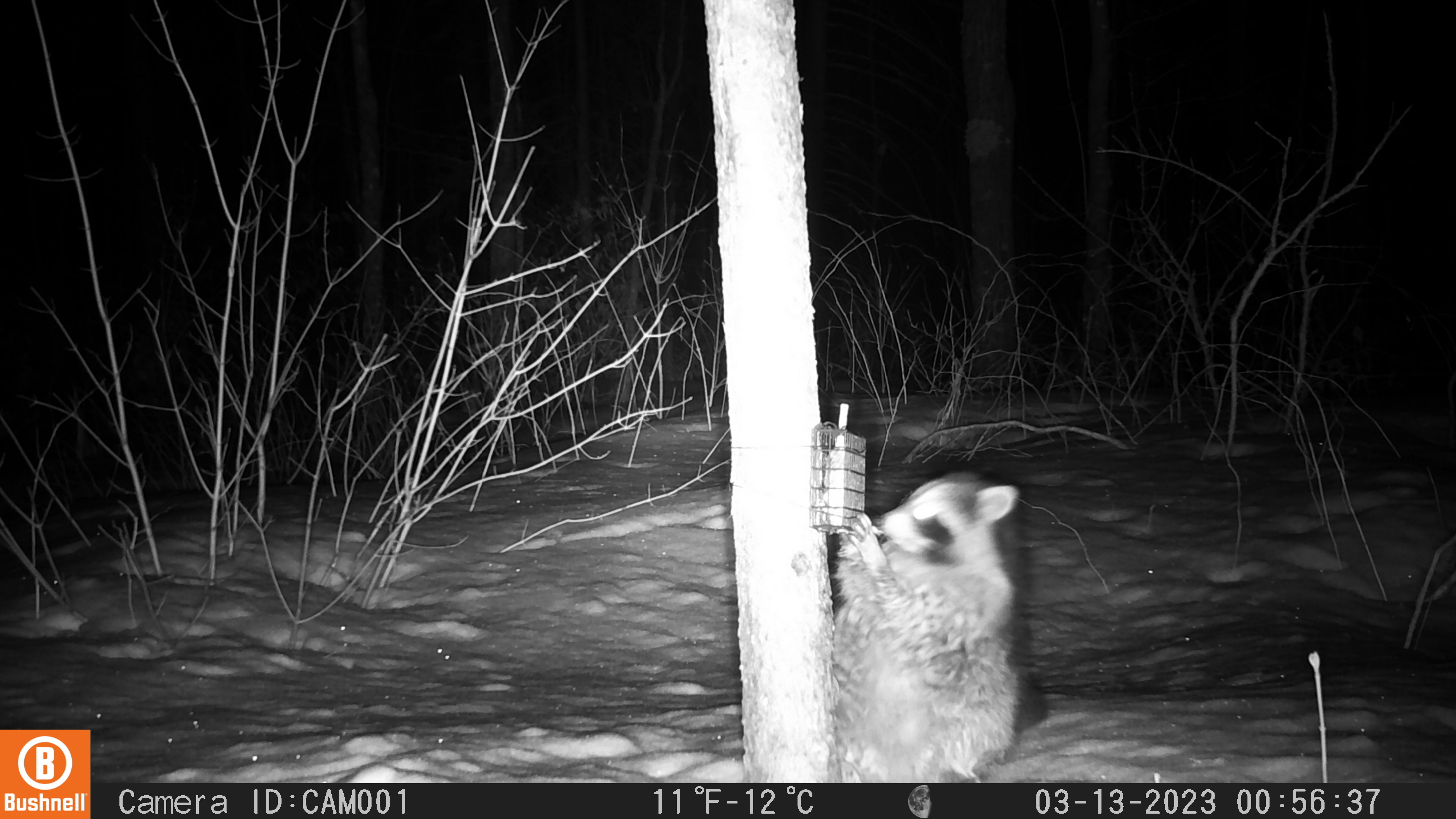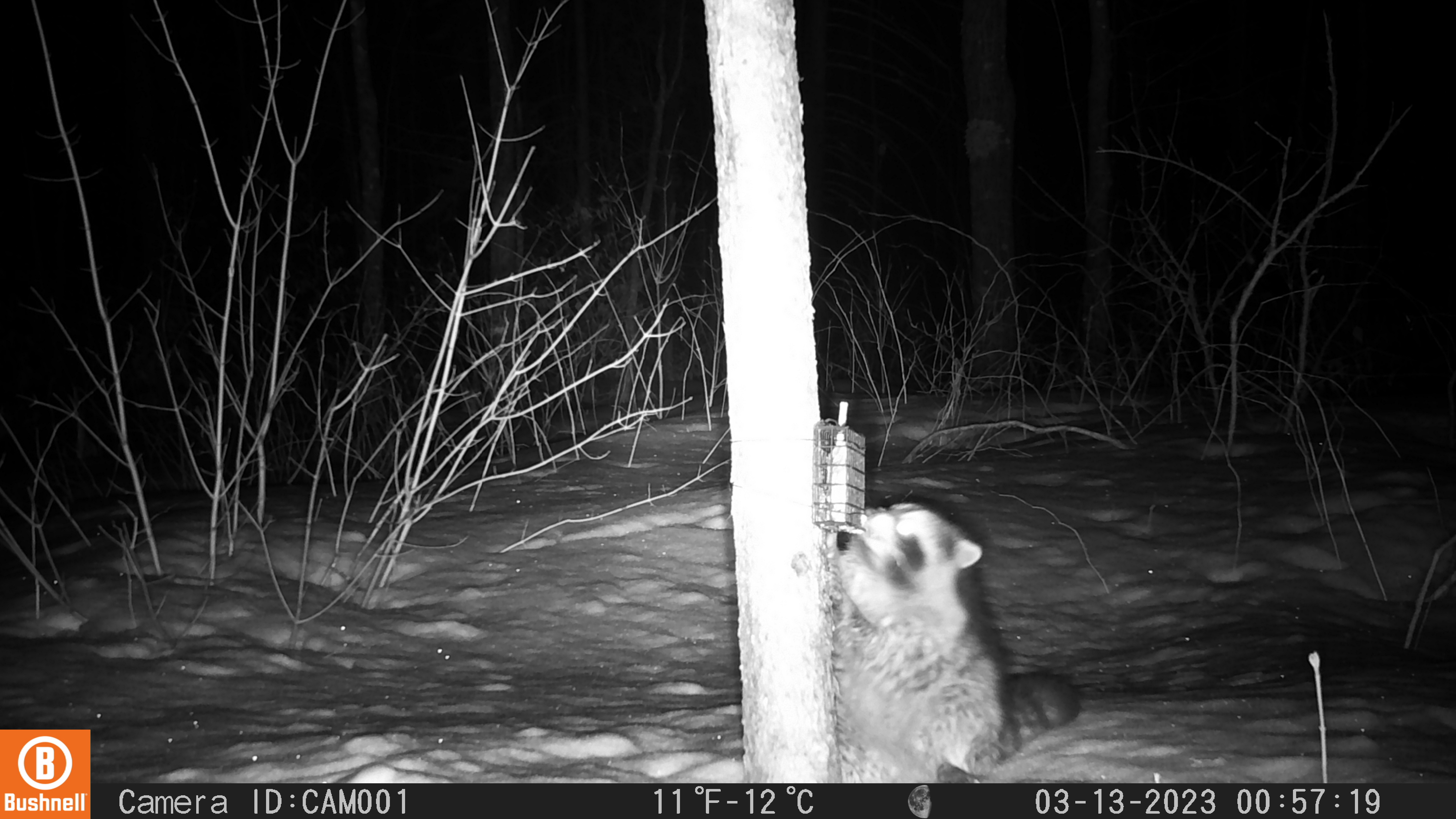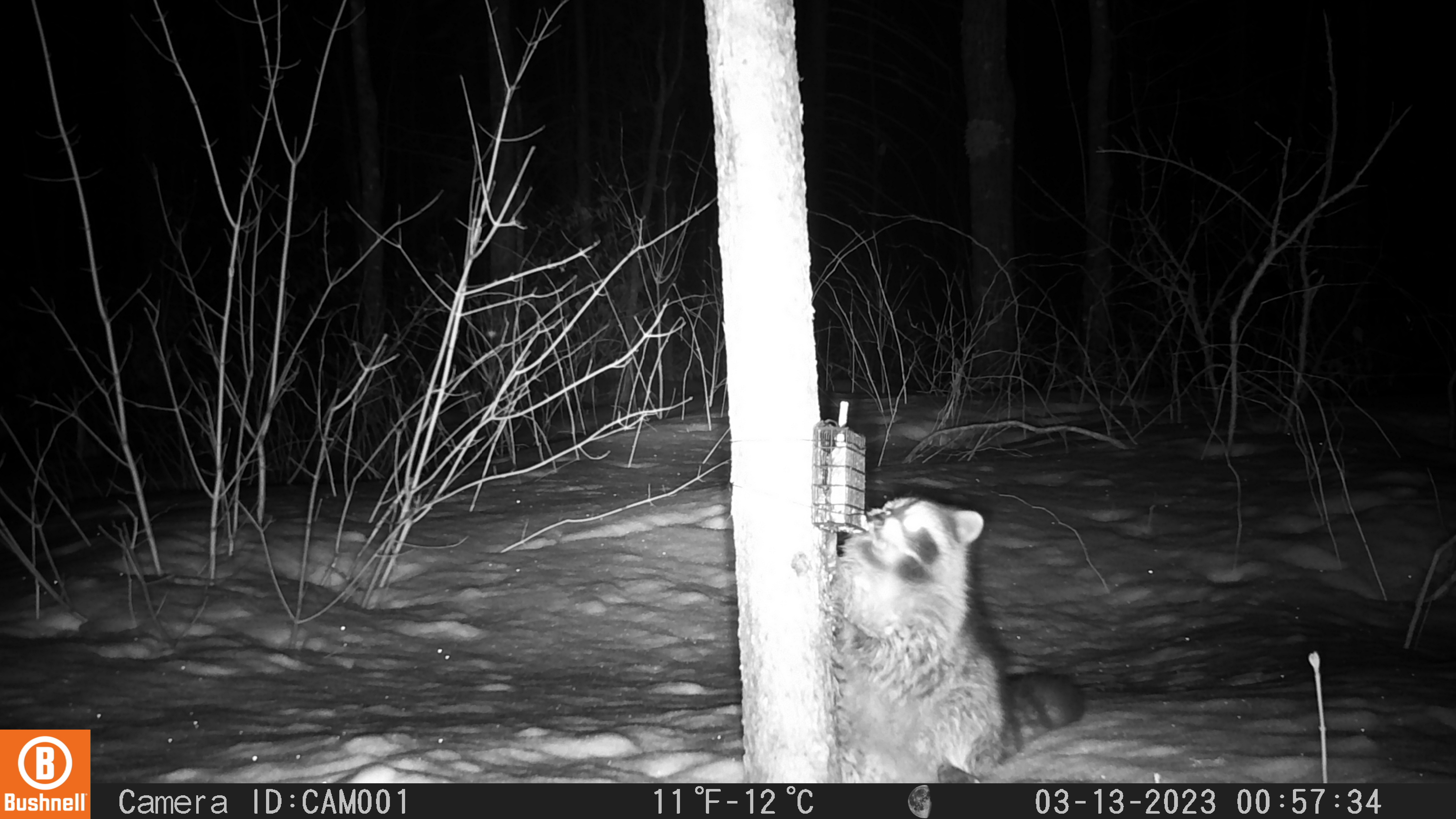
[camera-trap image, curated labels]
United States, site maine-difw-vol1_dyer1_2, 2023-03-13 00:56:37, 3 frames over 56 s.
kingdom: Animalia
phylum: Chordata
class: Mammalia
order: Carnivora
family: Procyonidae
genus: Procyon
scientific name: Procyon lotor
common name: raccoon